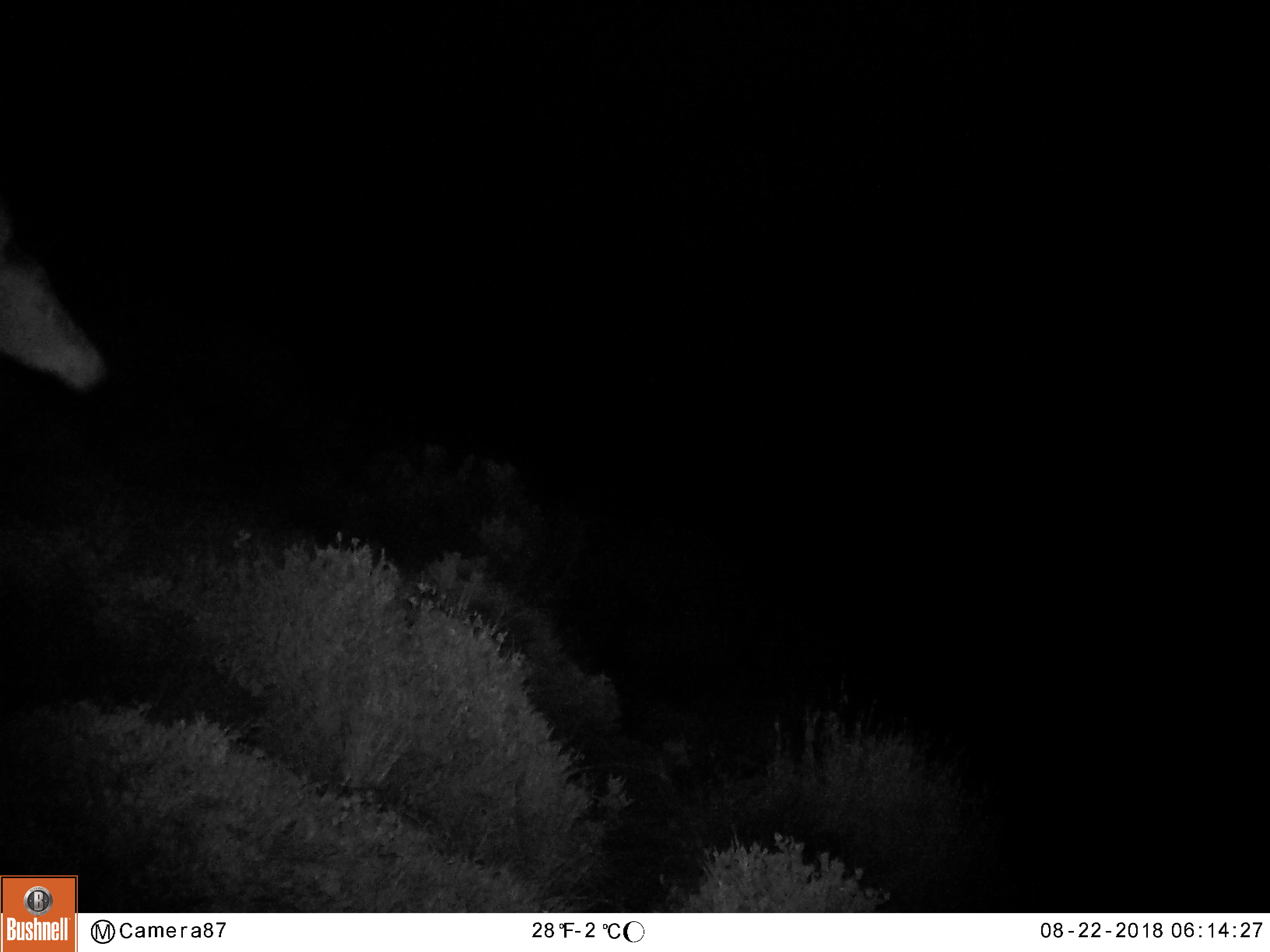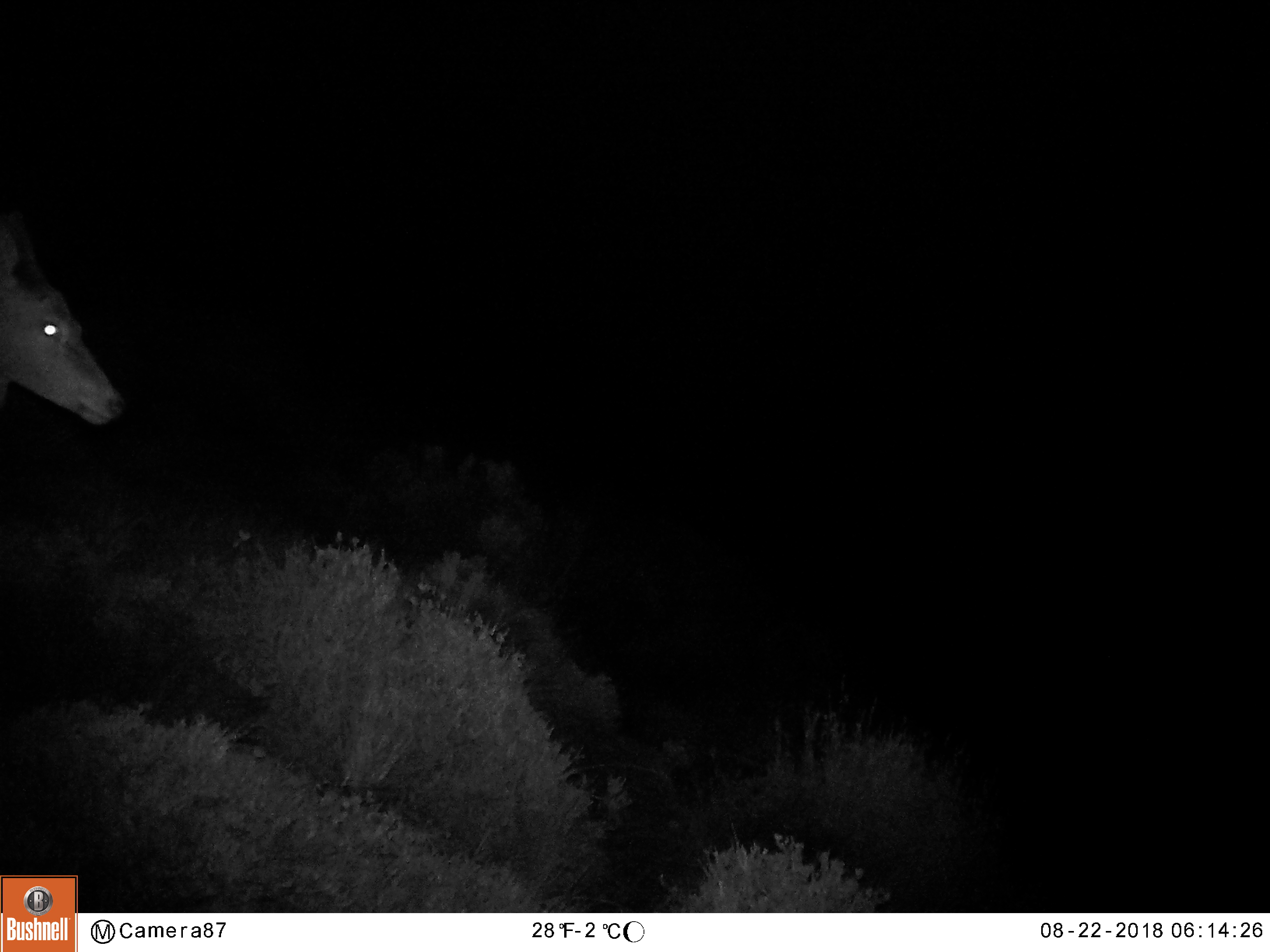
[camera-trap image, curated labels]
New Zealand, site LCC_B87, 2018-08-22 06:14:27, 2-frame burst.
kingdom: Animalia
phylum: Chordata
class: Mammalia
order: Artiodactyla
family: Cervidae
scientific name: Cervidae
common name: deer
Deer (Cervidae).